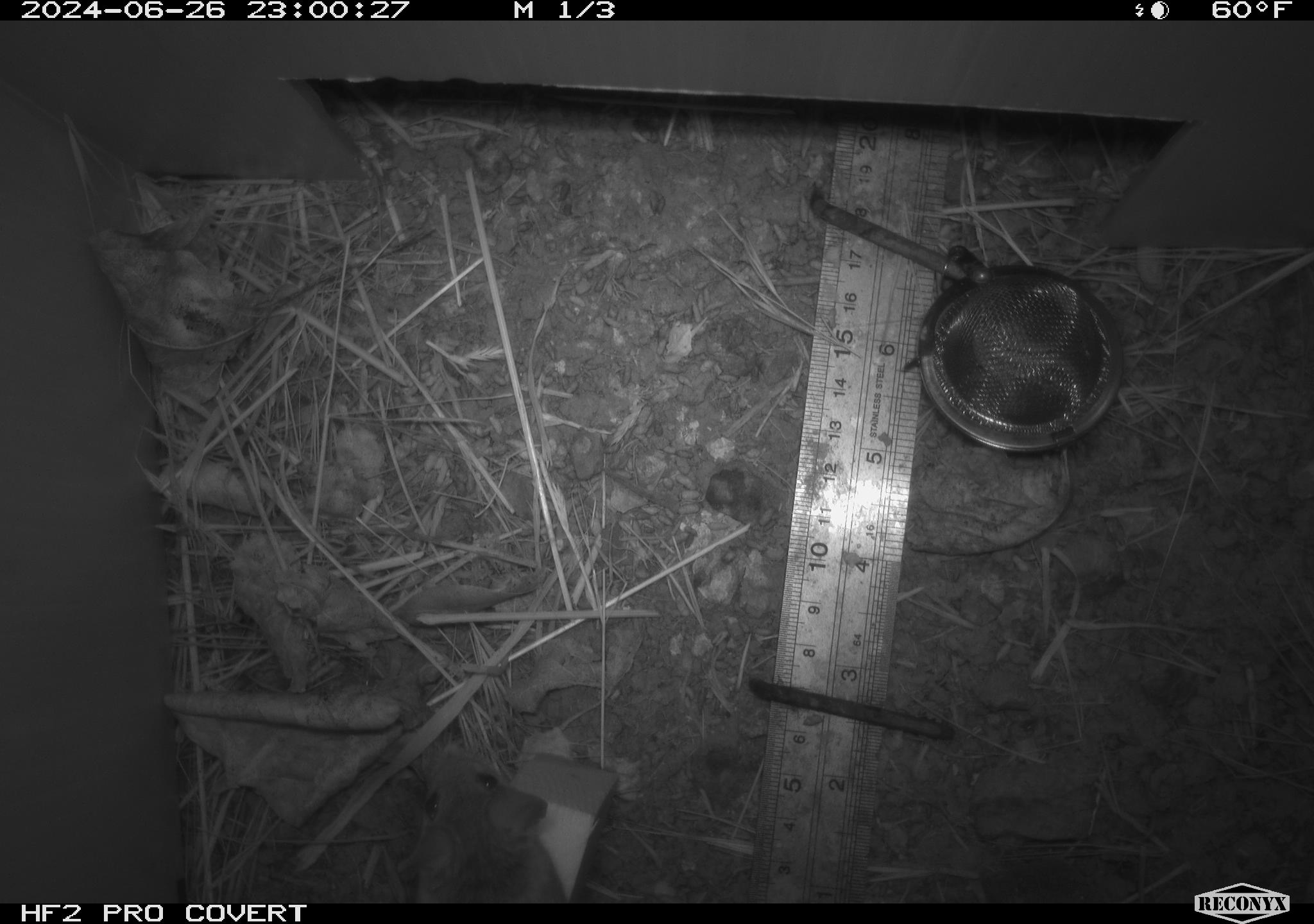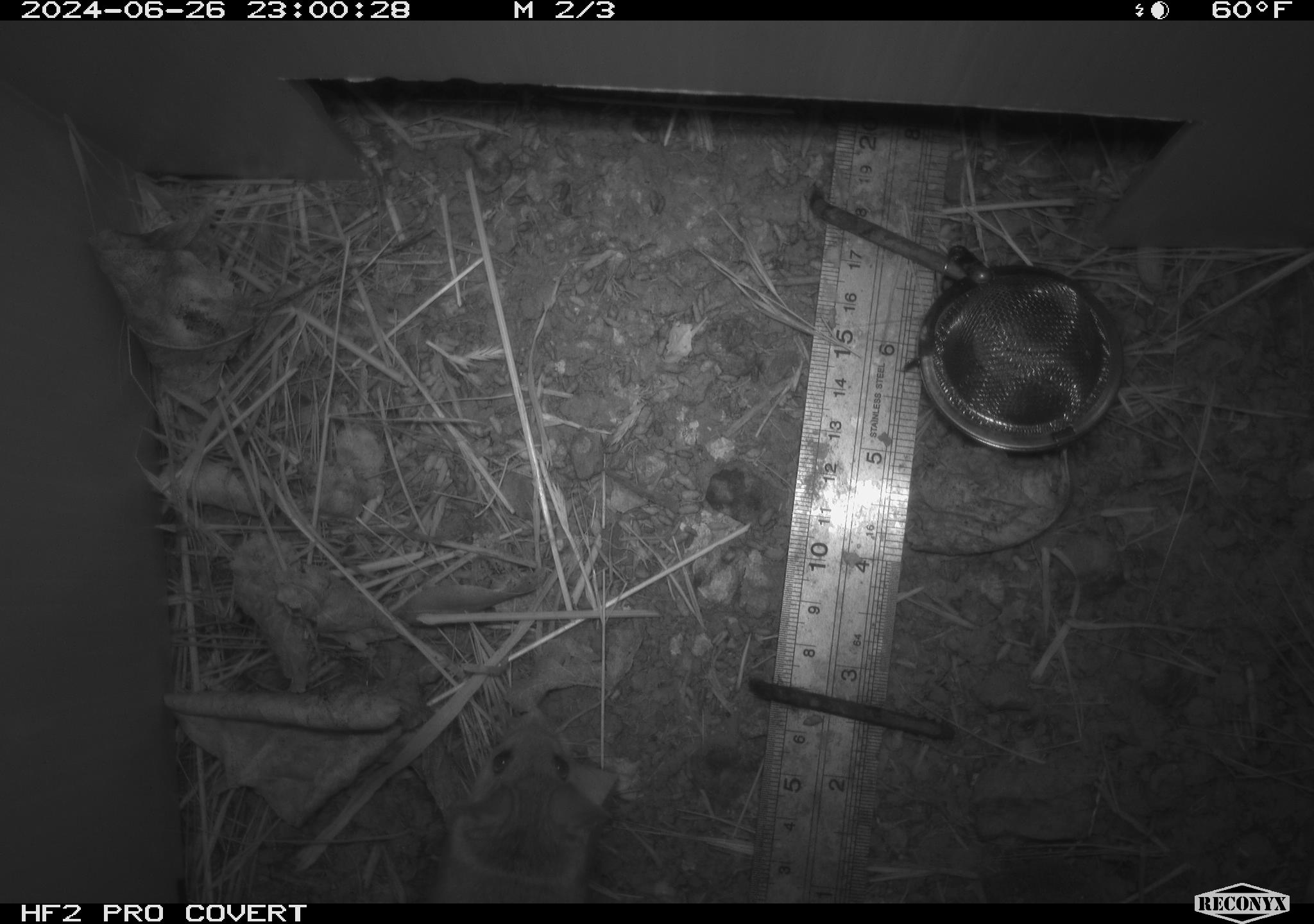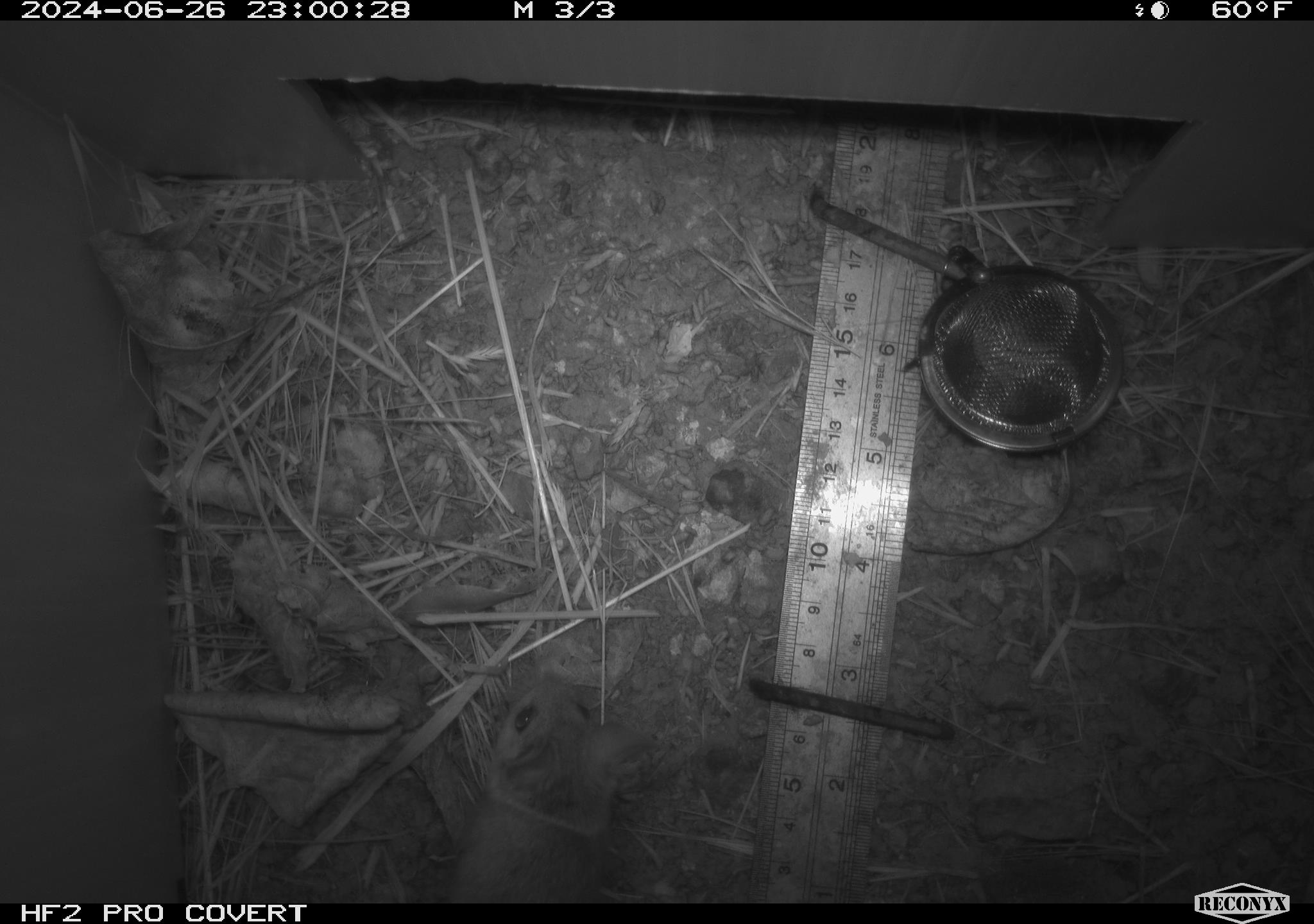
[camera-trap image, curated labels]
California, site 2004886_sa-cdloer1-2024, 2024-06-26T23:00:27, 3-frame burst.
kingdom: Animalia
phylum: Chordata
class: Mammalia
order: Rodentia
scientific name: Rodentia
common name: mouse species